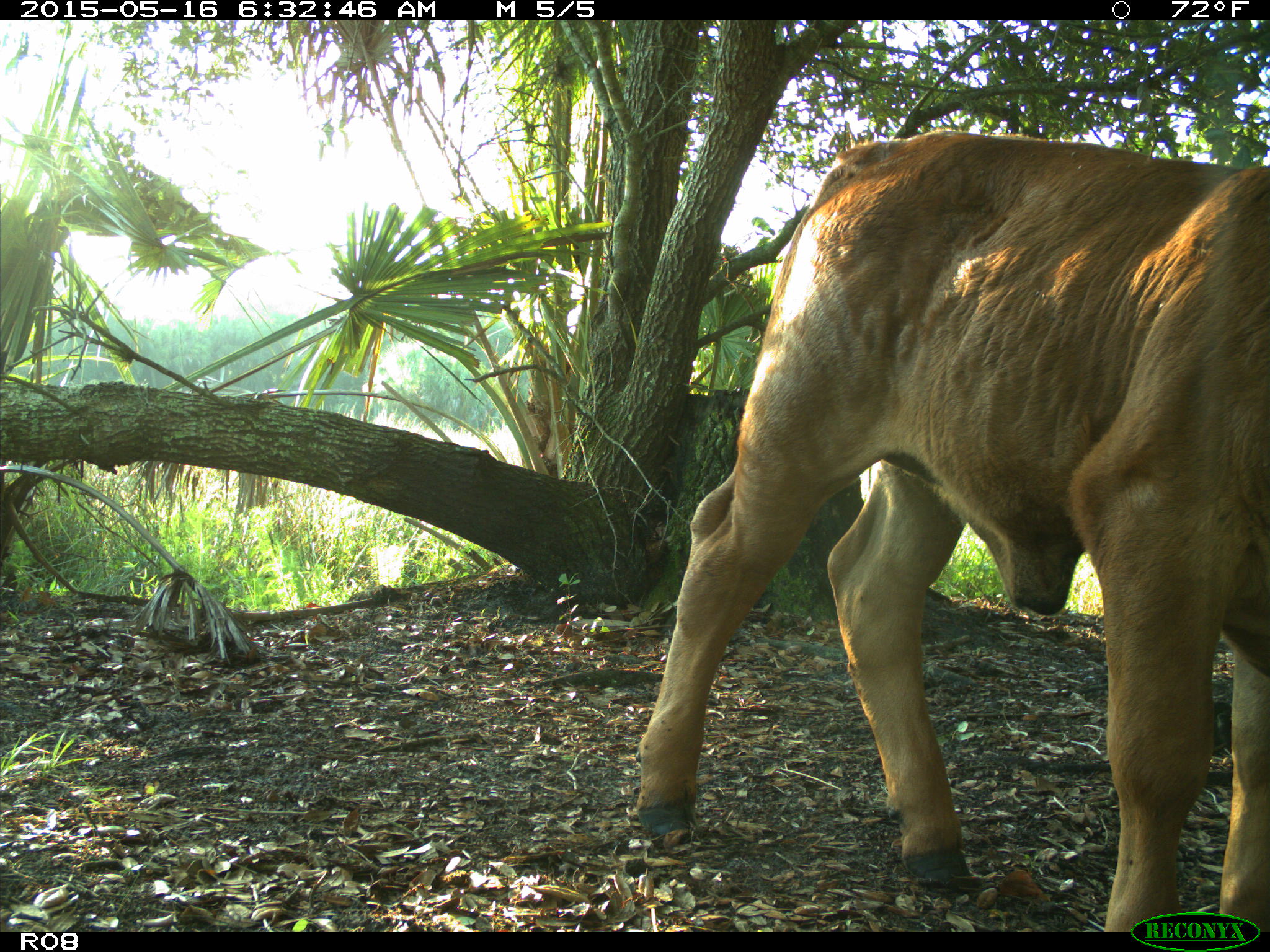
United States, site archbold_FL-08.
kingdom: Animalia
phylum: Chordata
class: Mammalia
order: Artiodactyla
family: Bovidae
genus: Bos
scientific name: Bos taurus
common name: domestic cow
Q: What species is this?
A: Bos taurus (domestic cow).